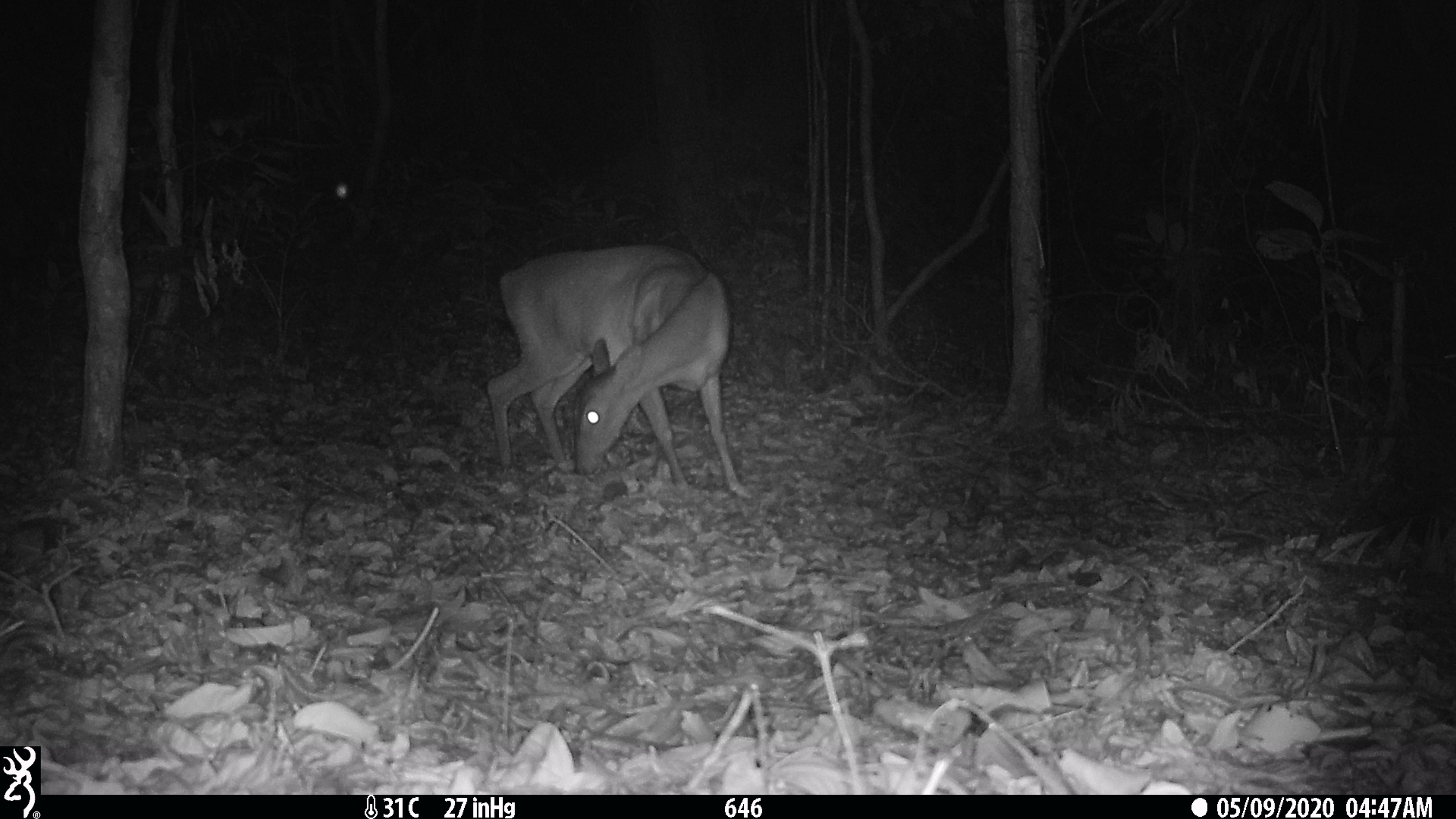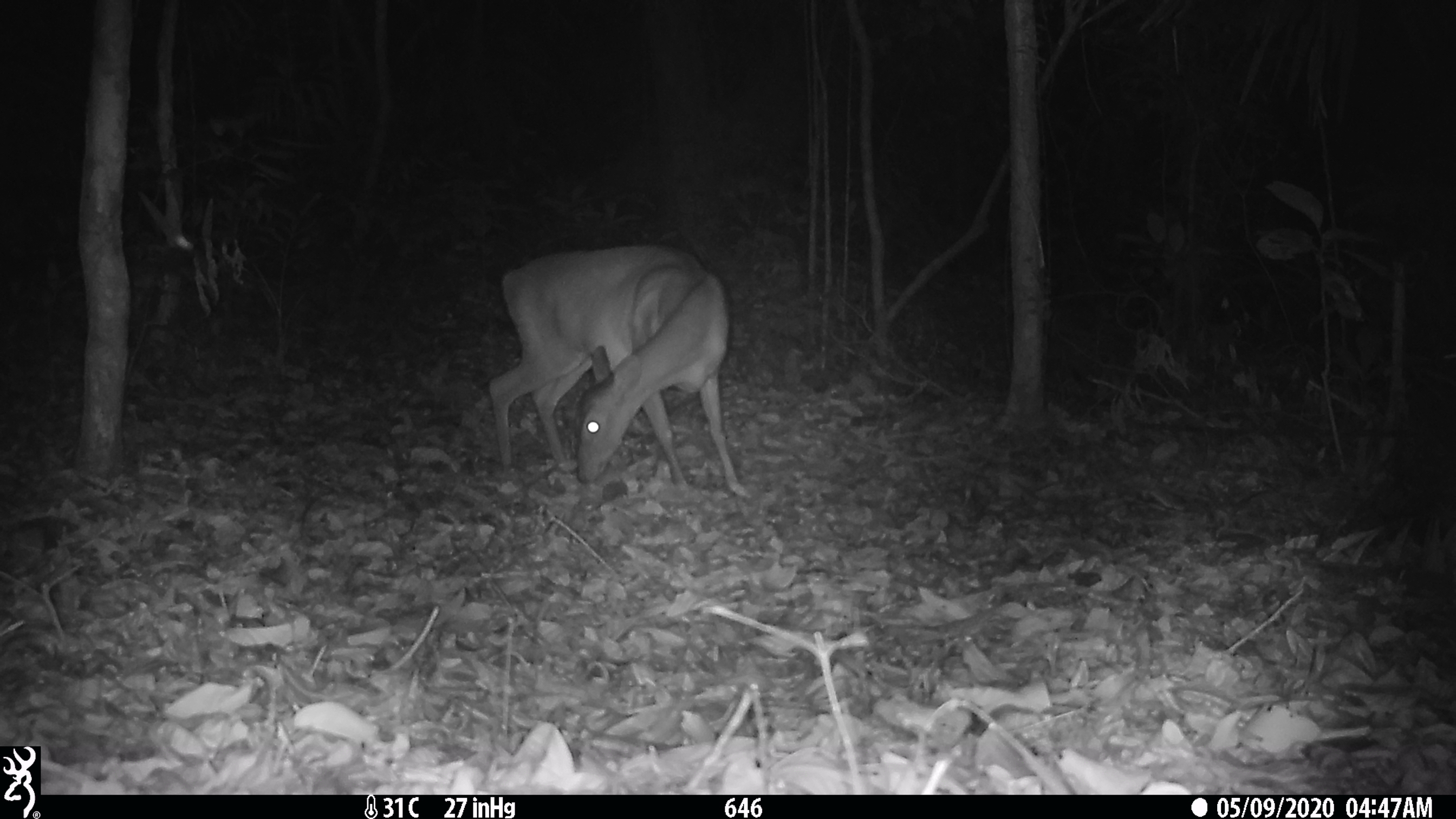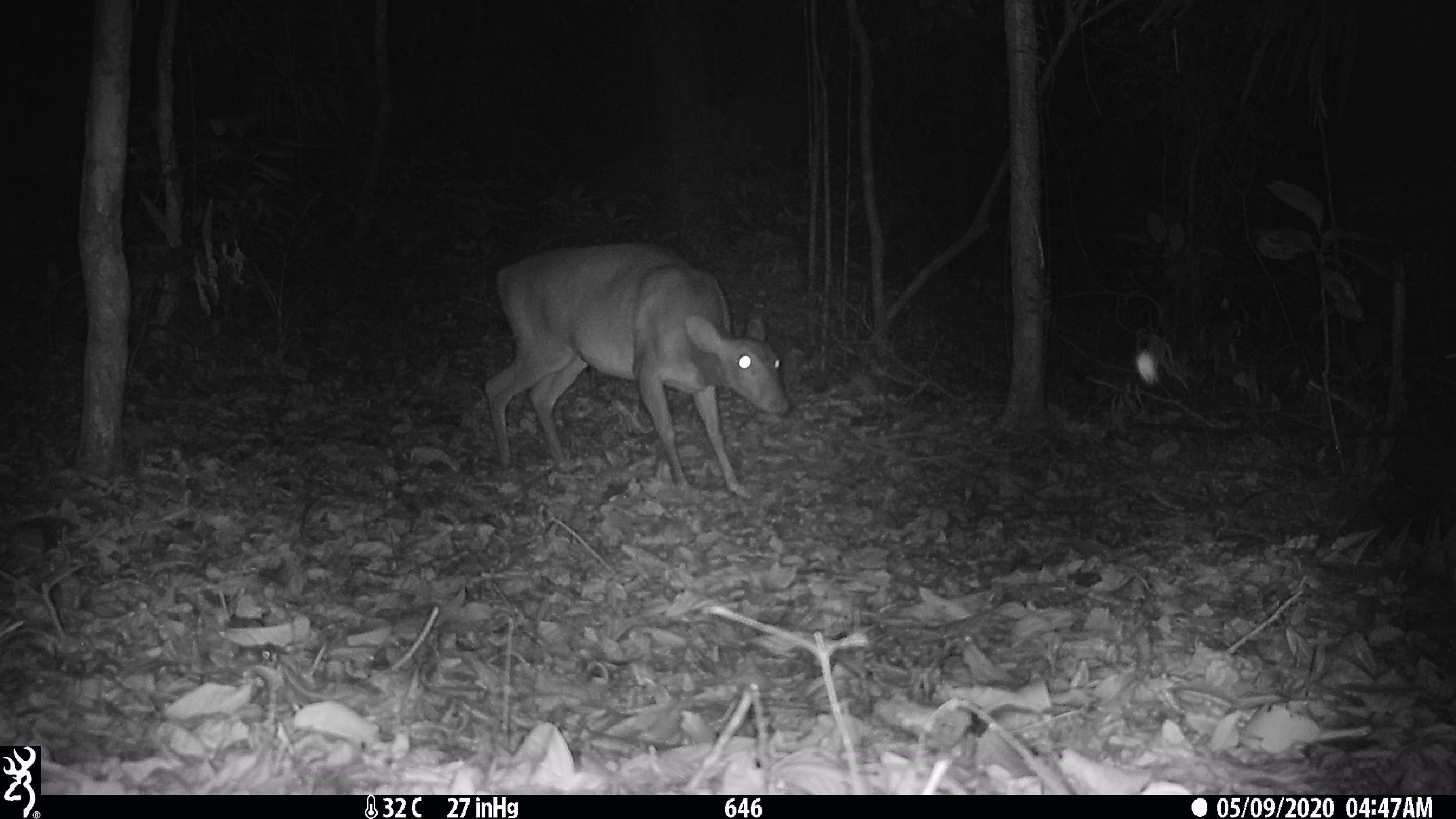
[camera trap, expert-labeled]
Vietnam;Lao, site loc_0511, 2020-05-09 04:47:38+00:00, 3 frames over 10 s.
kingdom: Animalia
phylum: Chordata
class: Mammalia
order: Artiodactyla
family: Cervidae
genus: Muntiacus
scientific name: Muntiacus vuquangensis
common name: large-antlered muntjac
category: large antlered muntjac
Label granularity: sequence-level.